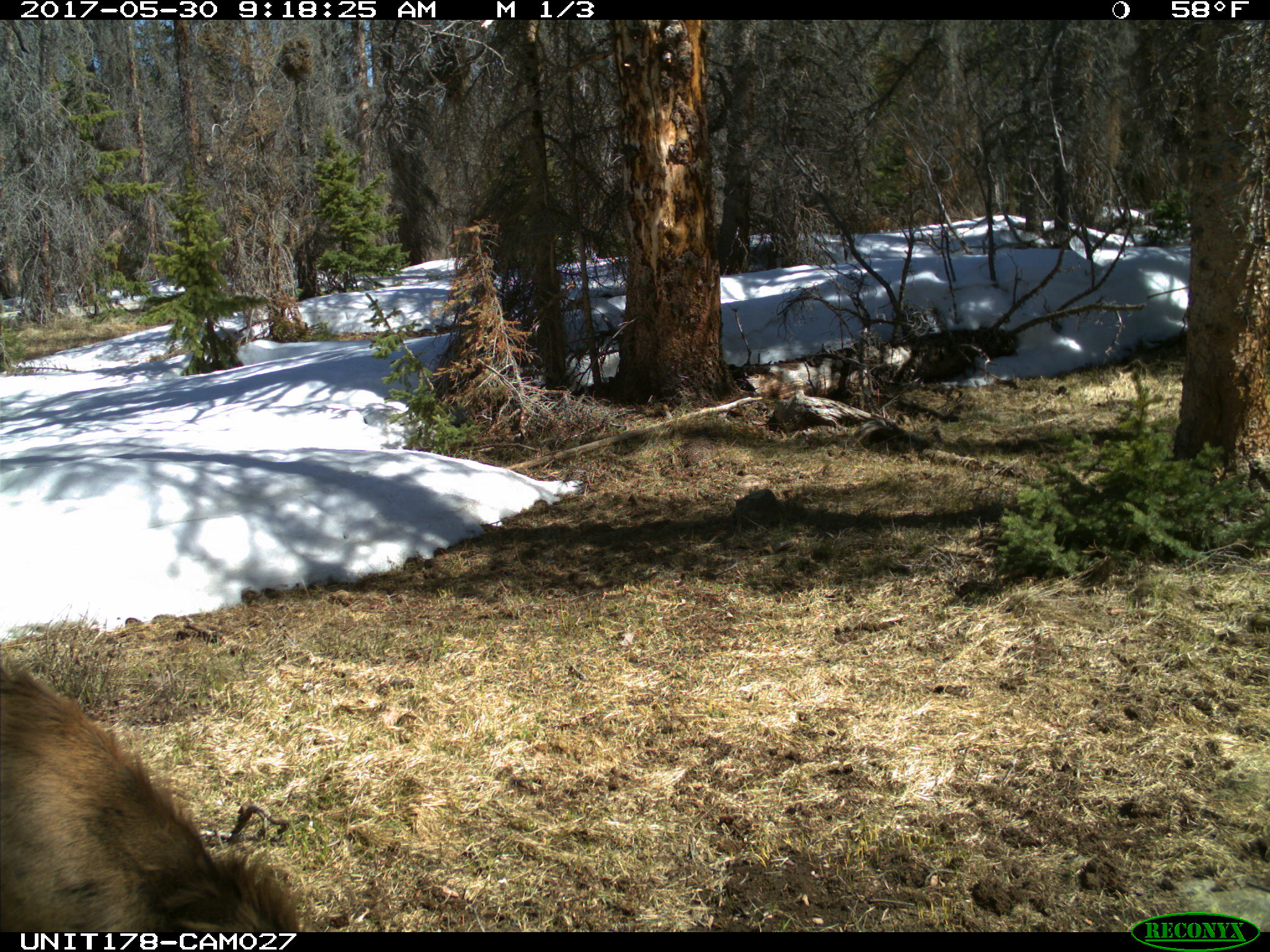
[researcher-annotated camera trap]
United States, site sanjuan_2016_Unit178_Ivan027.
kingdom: Animalia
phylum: Chordata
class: Mammalia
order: Artiodactyla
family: Cervidae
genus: Cervus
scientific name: Cervus elaphus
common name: red deer